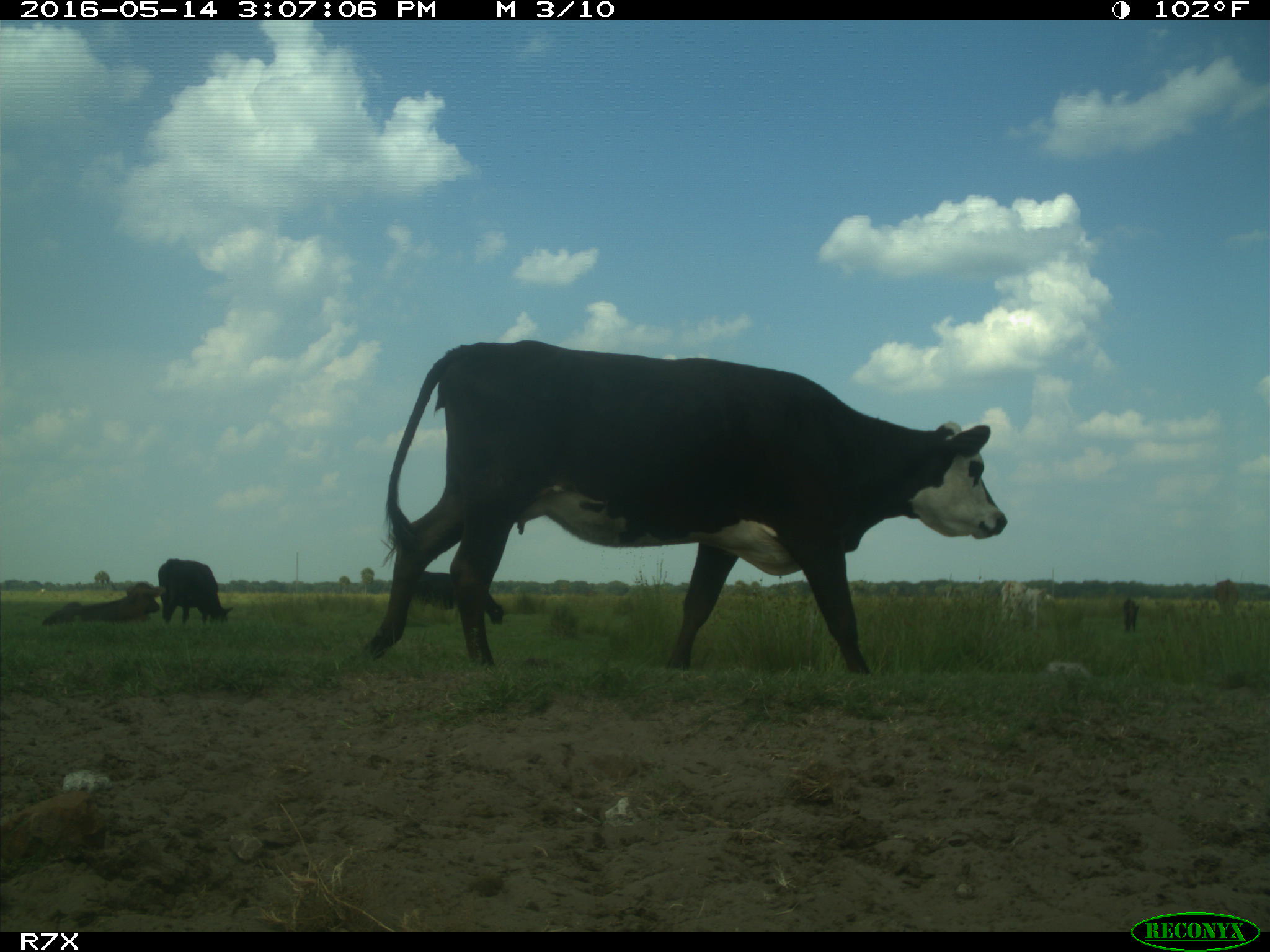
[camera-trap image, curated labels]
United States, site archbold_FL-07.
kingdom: Animalia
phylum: Chordata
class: Mammalia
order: Artiodactyla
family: Bovidae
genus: Bos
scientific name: Bos taurus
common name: domestic cow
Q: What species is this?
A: Bos taurus (domestic cow).